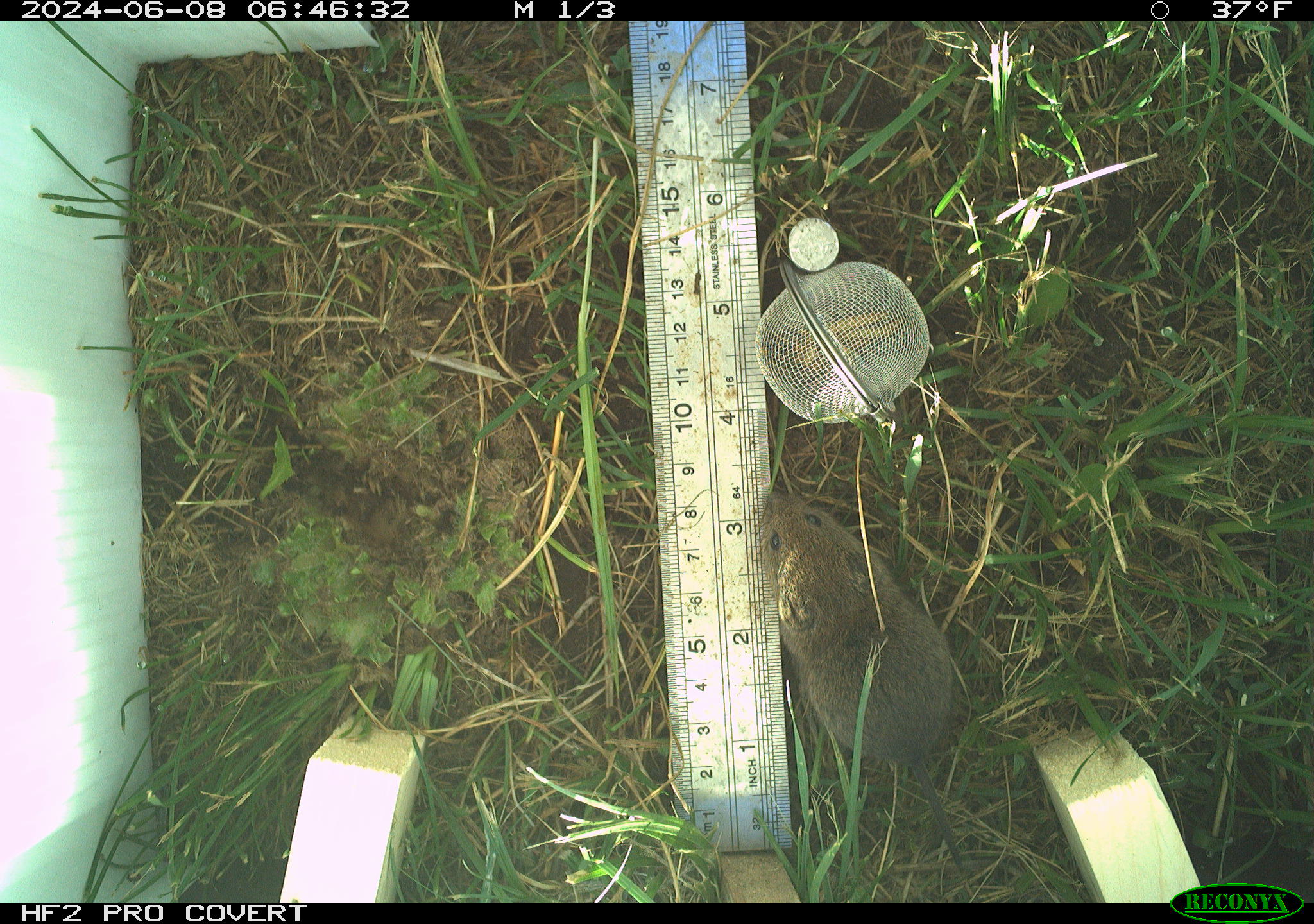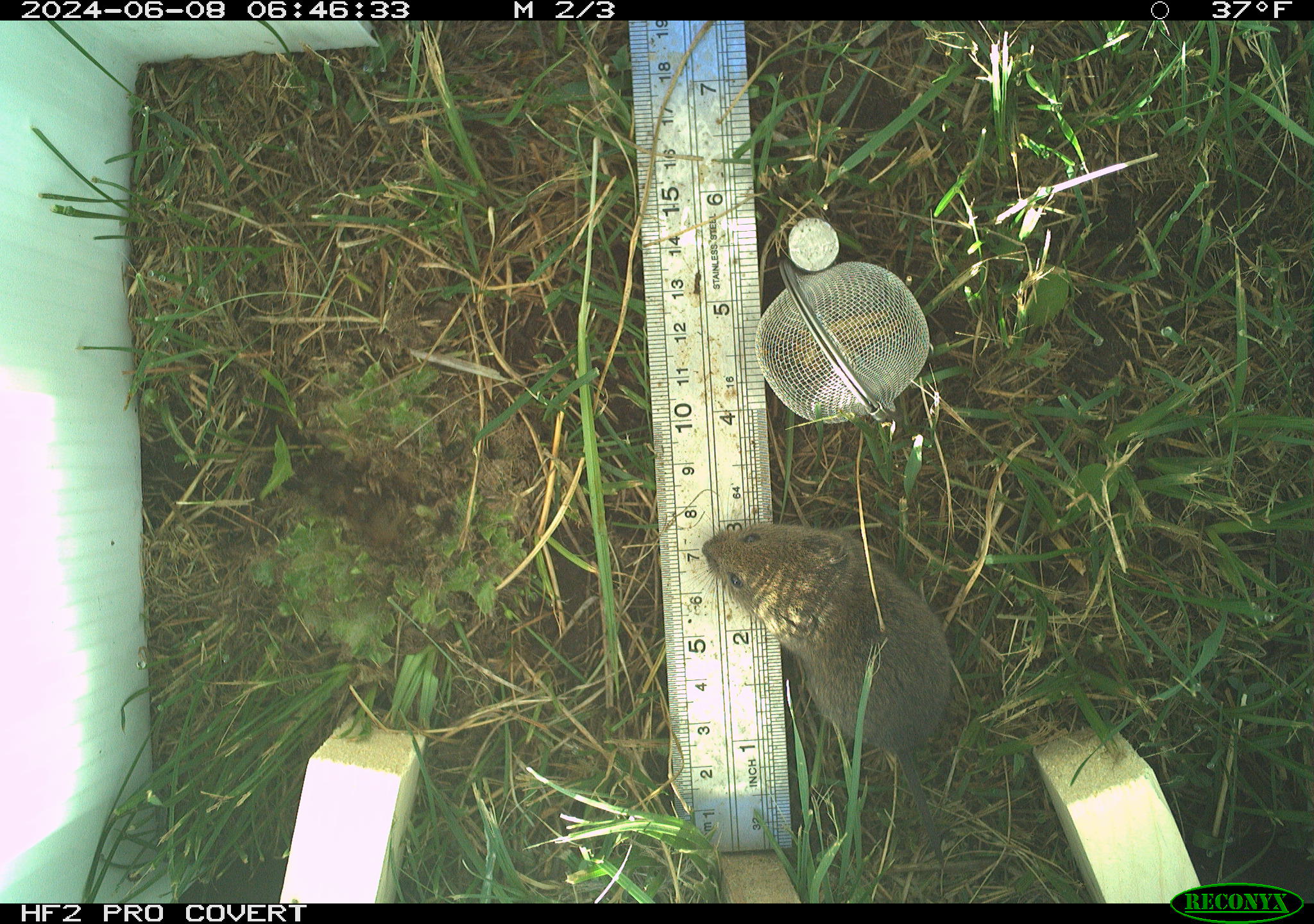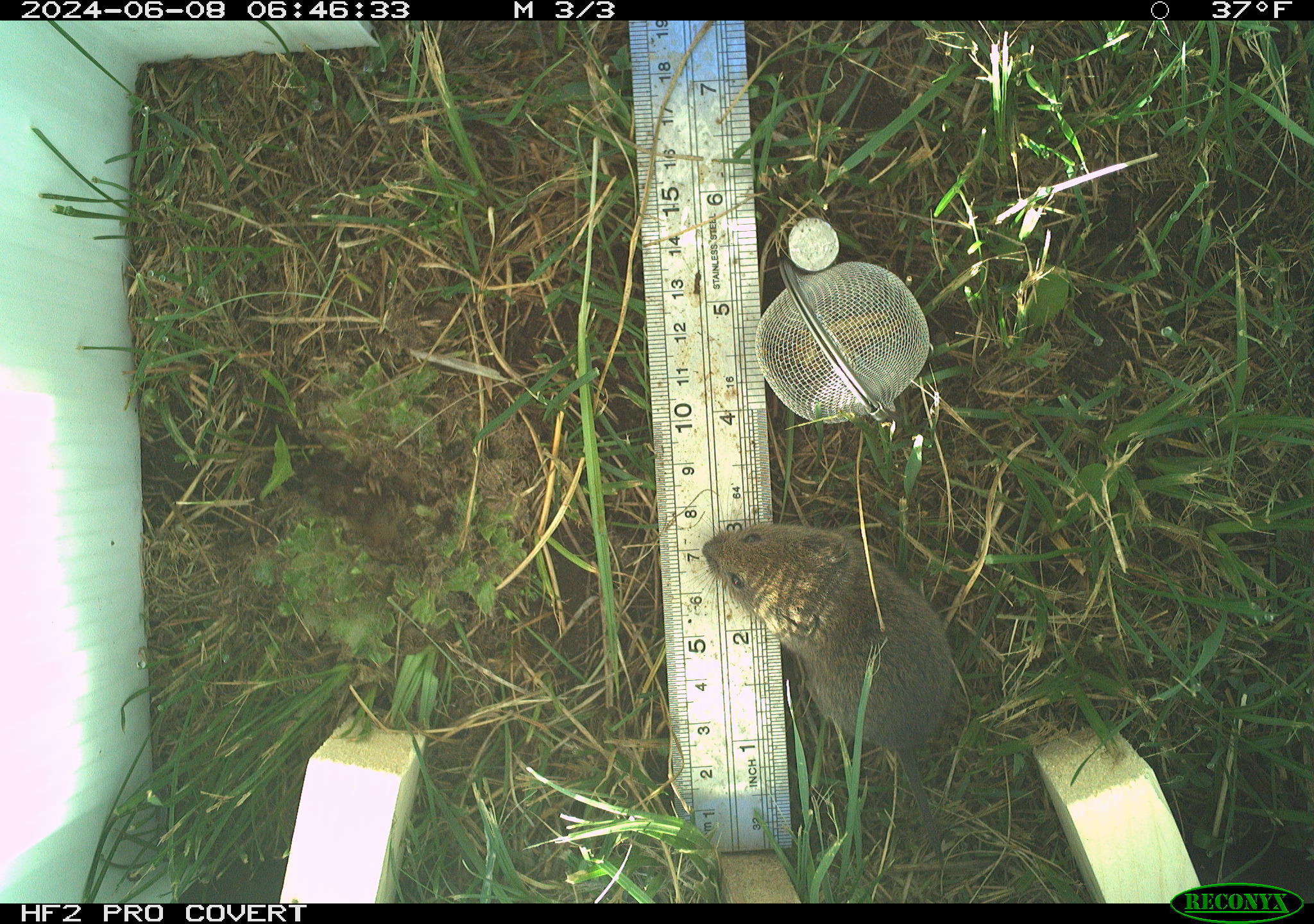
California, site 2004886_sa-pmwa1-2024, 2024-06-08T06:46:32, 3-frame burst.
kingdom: Animalia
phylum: Chordata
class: Mammalia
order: Rodentia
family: Cricetidae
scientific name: Arvicolinae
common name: voles, lemmings, and muskrats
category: arvicolinae subfamily